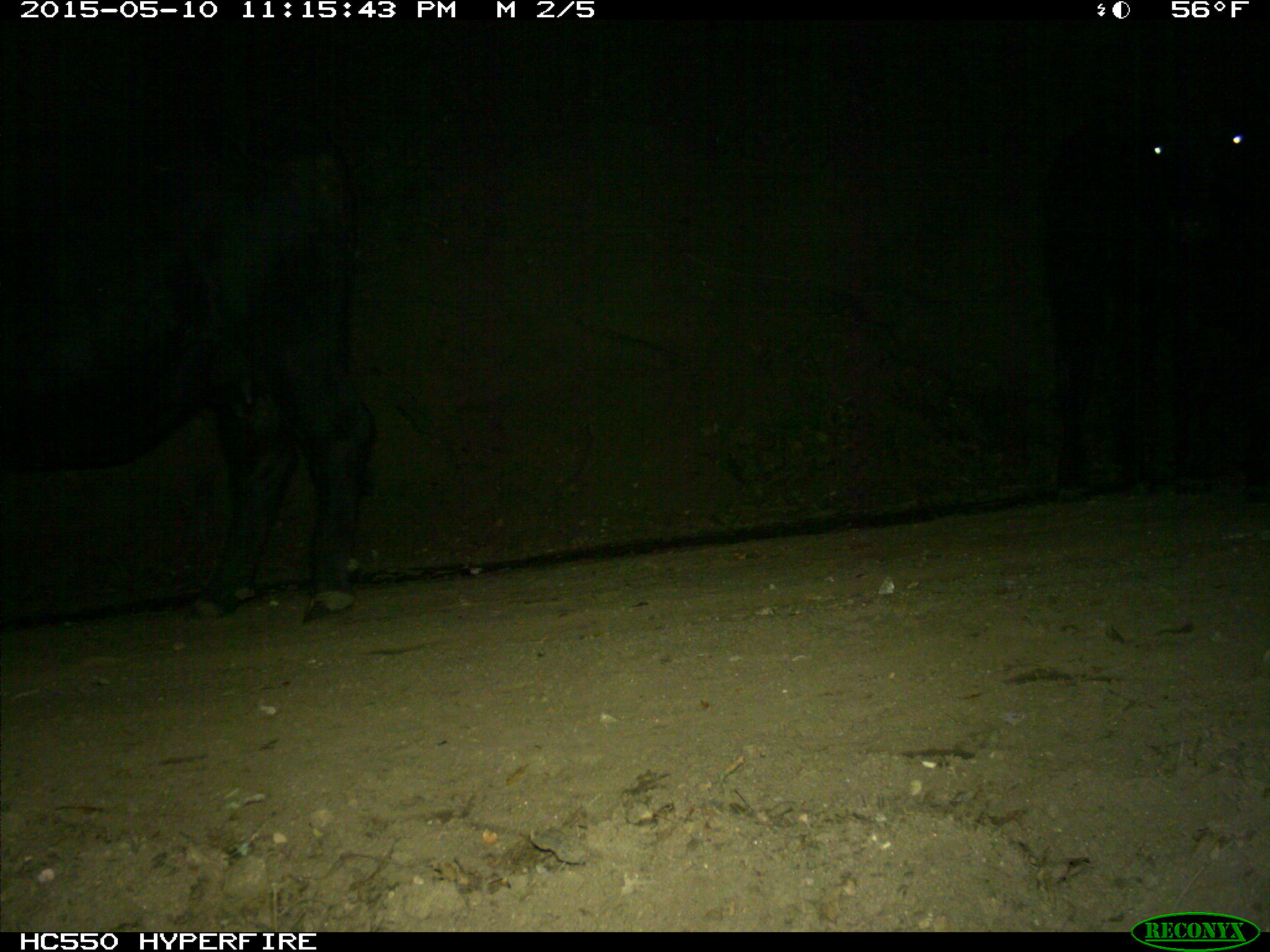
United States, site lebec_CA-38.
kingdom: Animalia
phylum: Chordata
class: Mammalia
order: Artiodactyla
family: Bovidae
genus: Bos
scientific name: Bos taurus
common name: domestic cow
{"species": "Bos taurus (domestic cow)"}